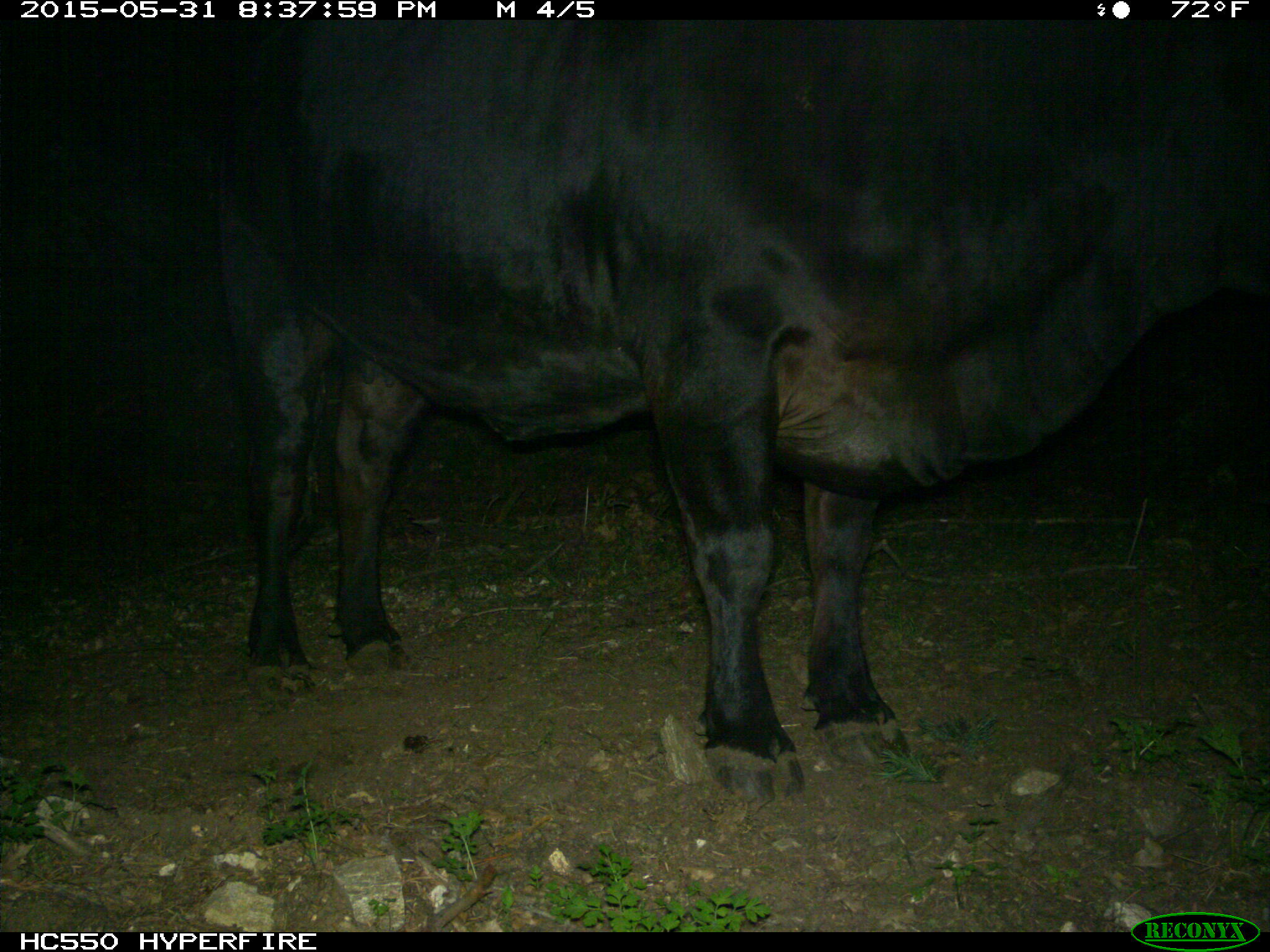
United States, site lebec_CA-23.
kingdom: Animalia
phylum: Chordata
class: Mammalia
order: Artiodactyla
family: Bovidae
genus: Bos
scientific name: Bos taurus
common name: domestic cow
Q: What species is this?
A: Bos taurus (domestic cow).